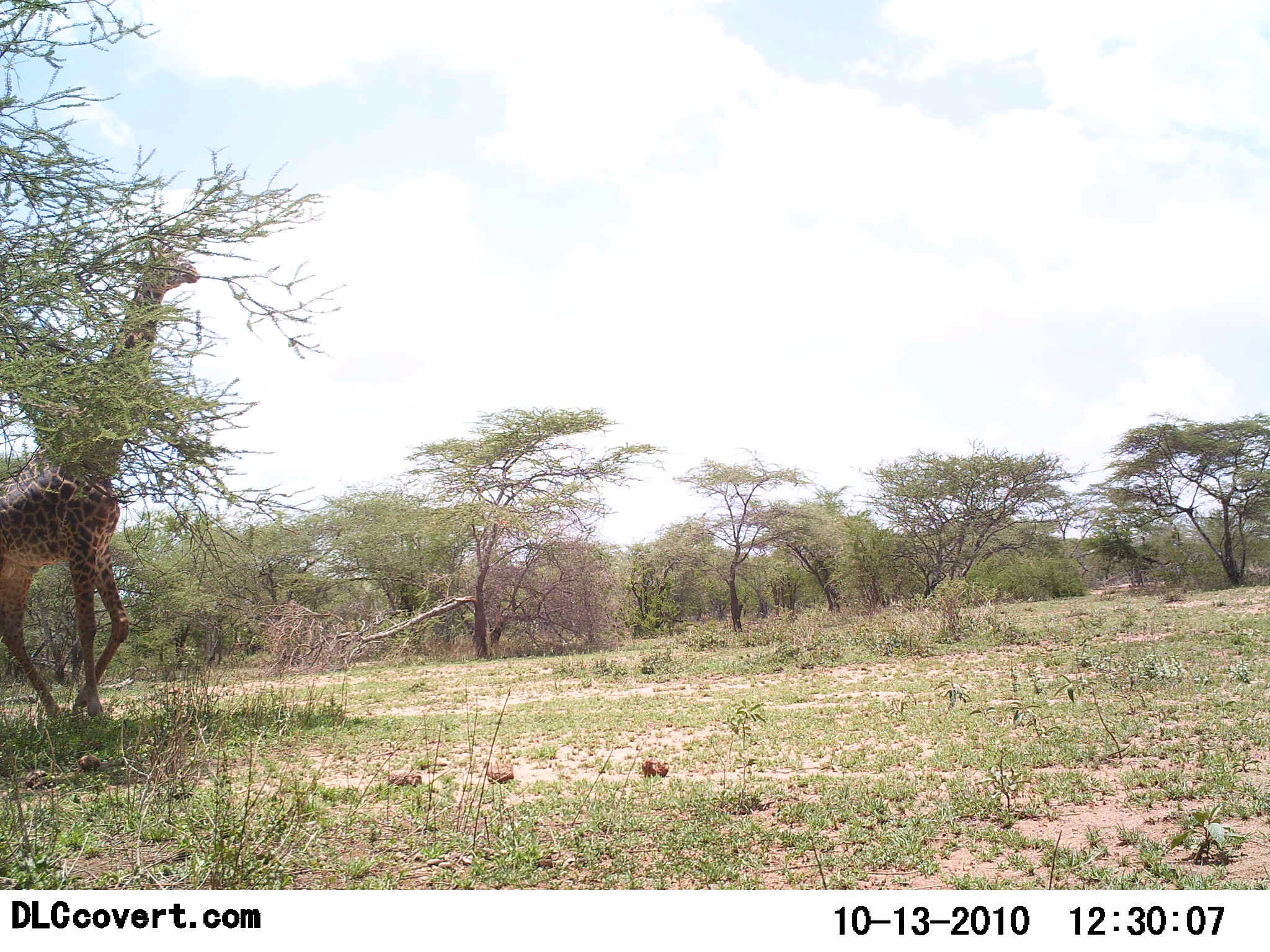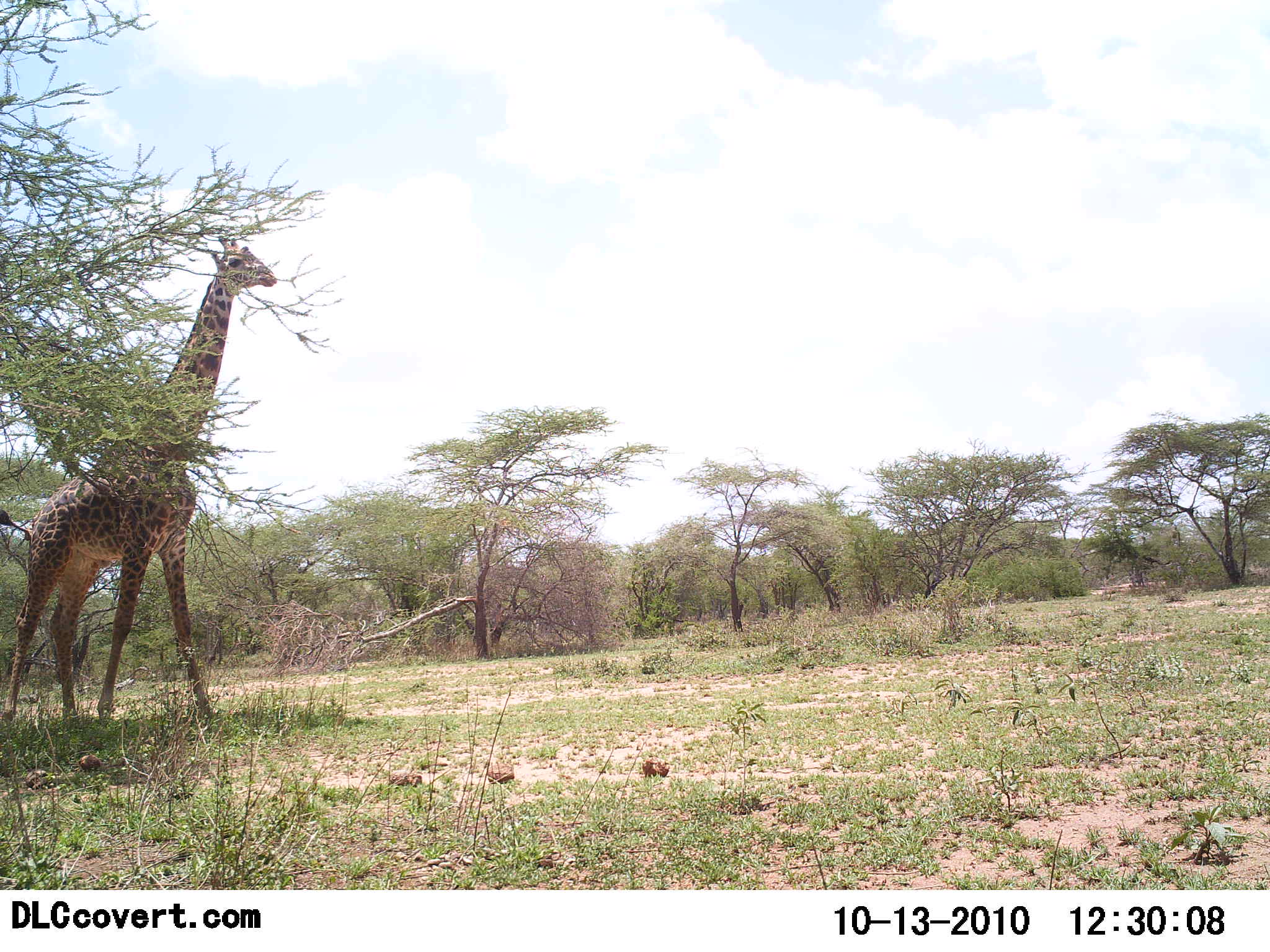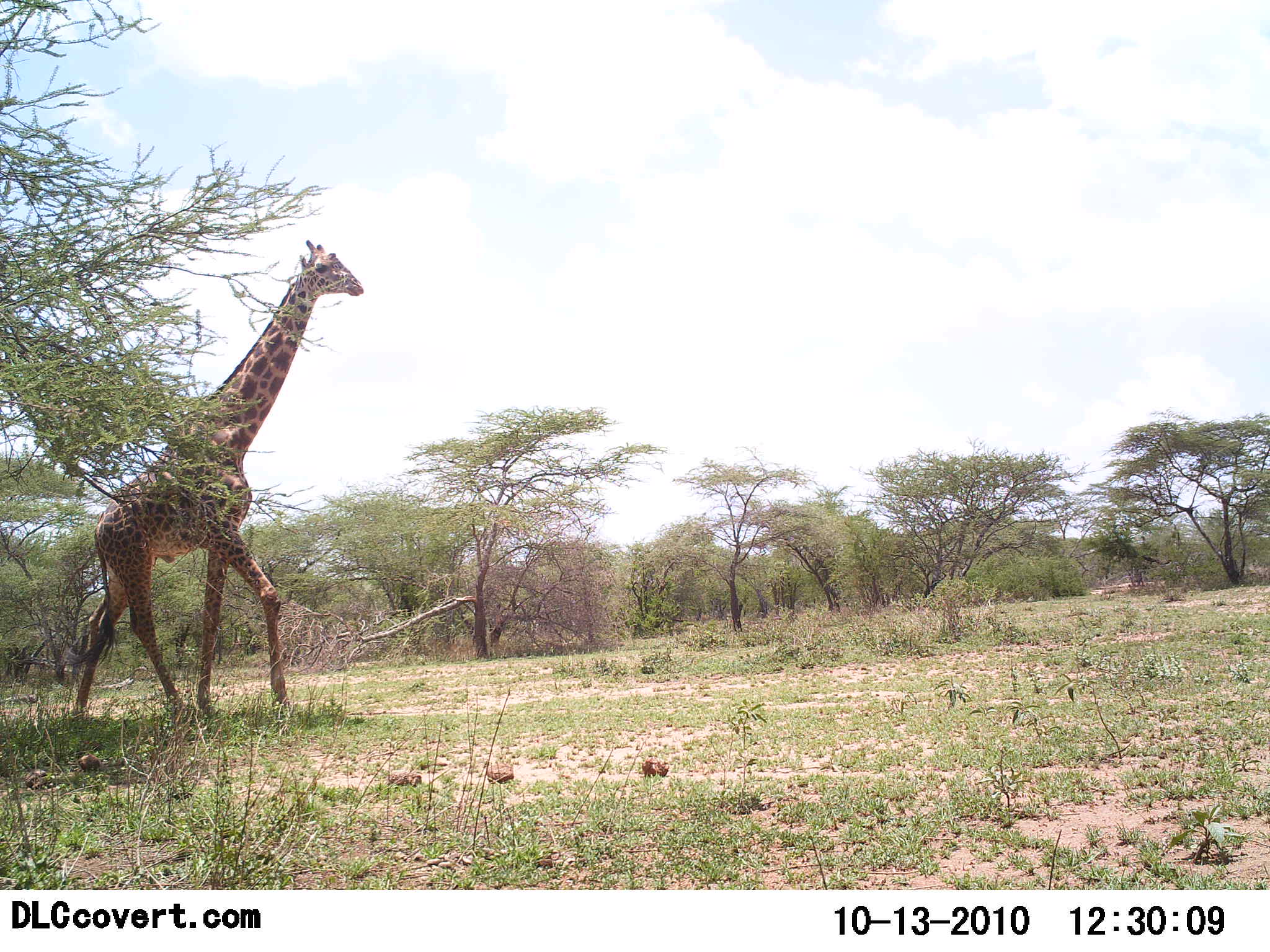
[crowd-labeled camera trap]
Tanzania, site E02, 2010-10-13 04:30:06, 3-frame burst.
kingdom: Animalia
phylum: Chordata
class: Mammalia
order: Artiodactyla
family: Giraffidae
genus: Giraffa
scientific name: Giraffa camelopardalis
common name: giraffe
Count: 1.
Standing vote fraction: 17%.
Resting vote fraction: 0%.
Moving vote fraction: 83%.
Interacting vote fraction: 0%.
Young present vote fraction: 0%.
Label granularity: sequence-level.